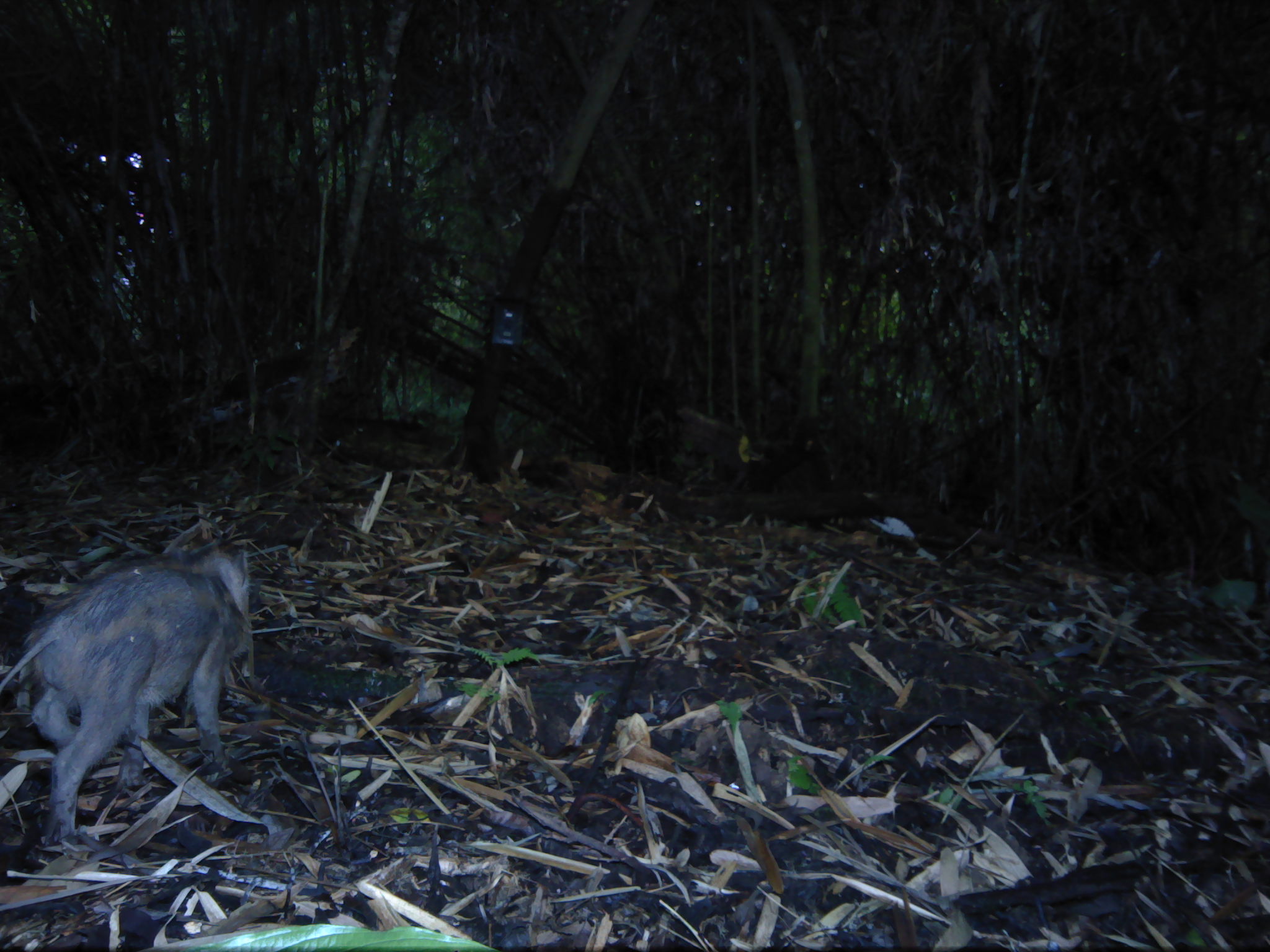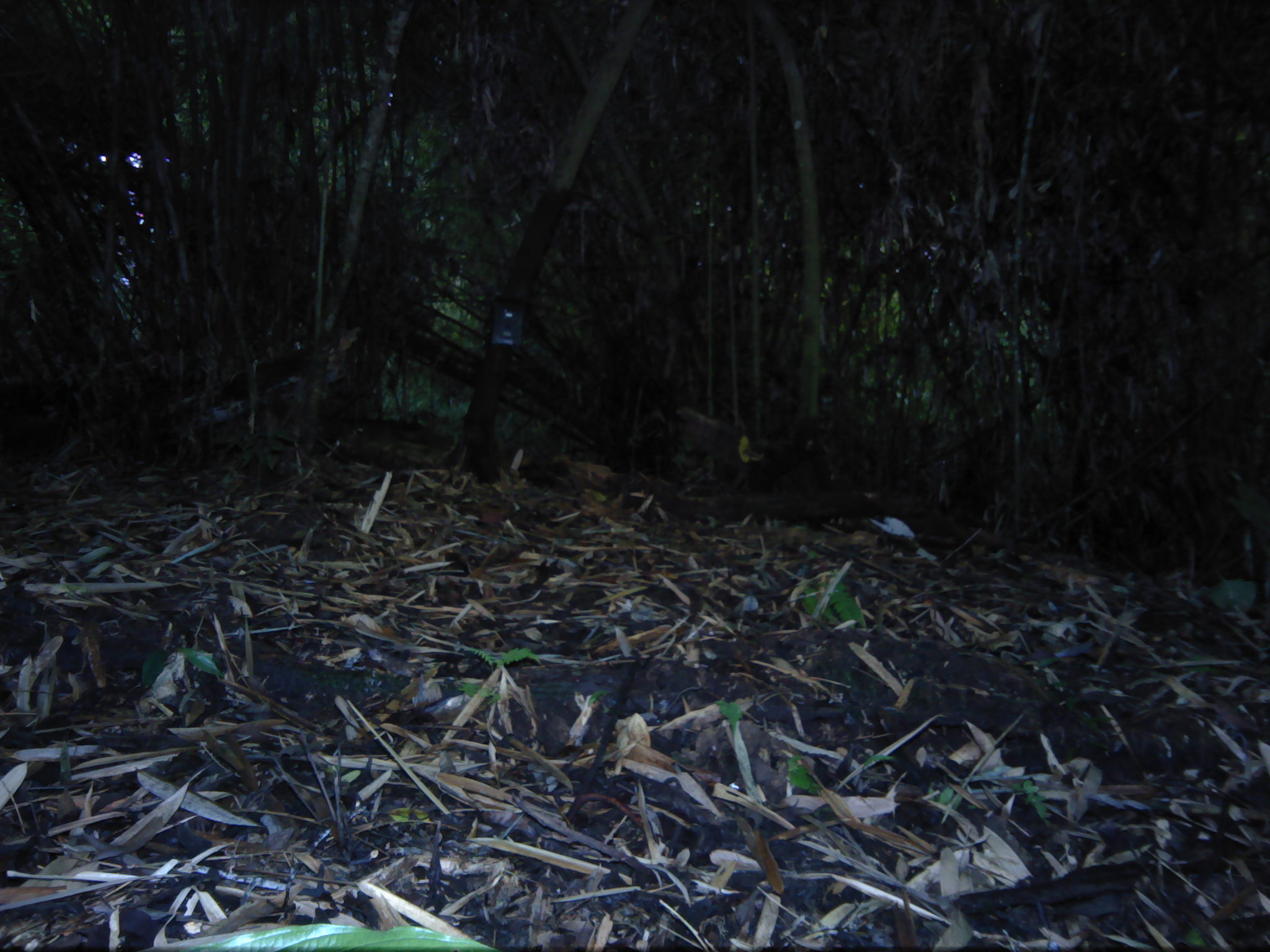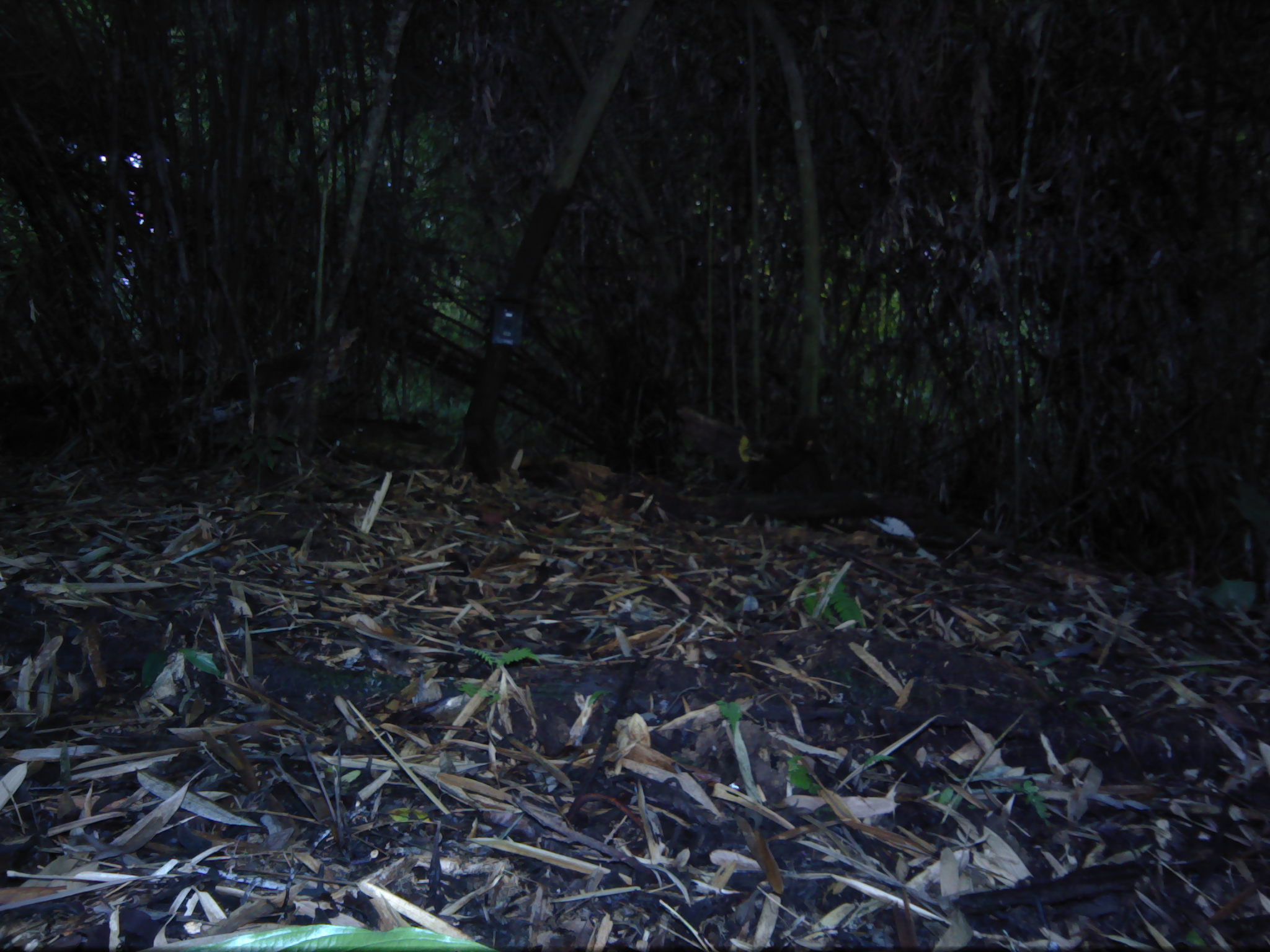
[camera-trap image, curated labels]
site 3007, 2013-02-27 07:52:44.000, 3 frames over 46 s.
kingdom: Animalia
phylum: Chordata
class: Mammalia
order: Artiodactyla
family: Suidae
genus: Sus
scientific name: Sus scrofa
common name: wild boar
Sus scrofa (wild boar), count 1.